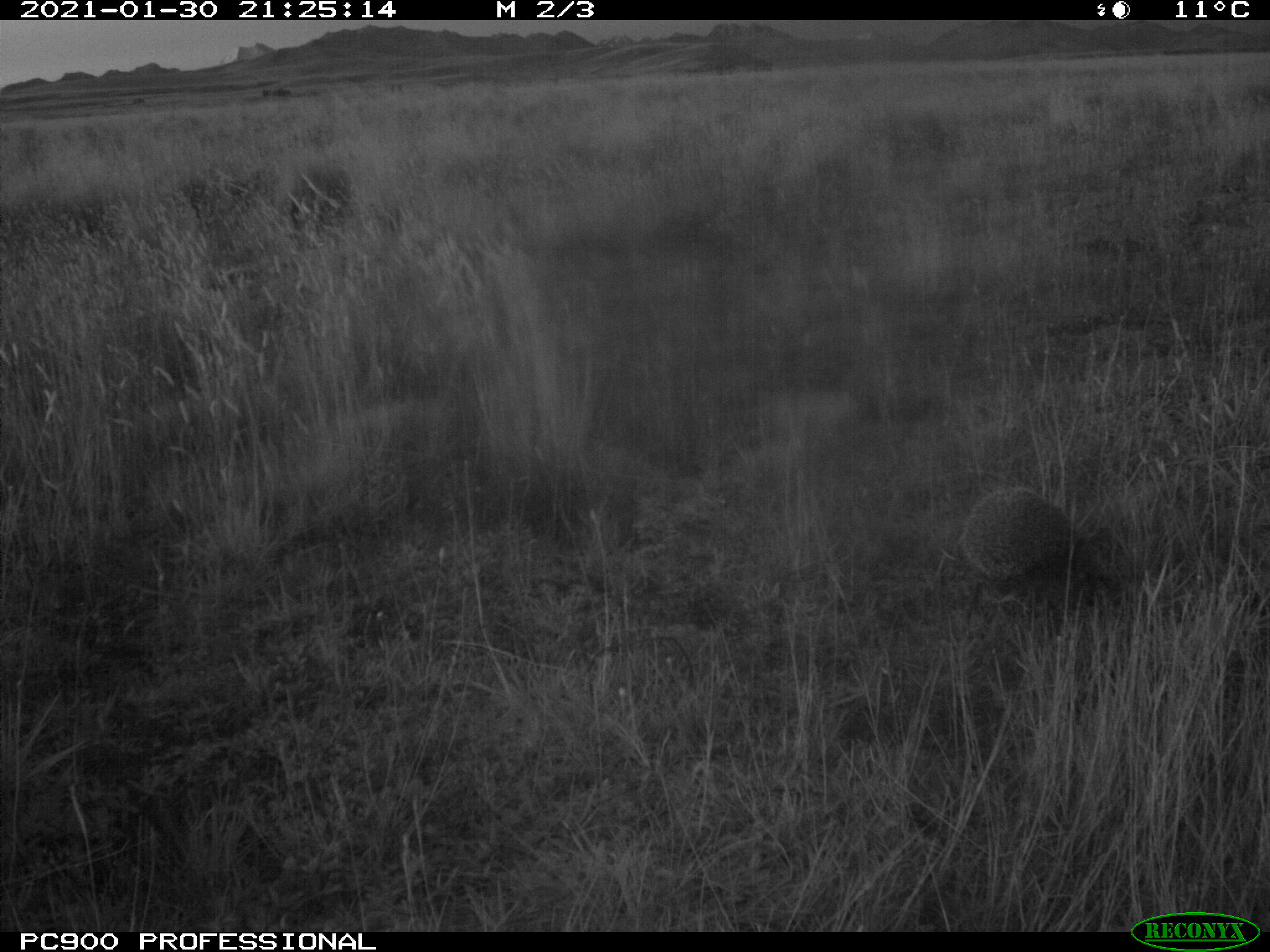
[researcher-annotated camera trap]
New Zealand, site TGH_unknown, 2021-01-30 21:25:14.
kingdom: Animalia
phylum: Chordata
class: Mammalia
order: Eulipotyphla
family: Erinaceidae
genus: Erinaceus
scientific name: Erinaceus europaeus europaeus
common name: european hedgehog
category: hedgehog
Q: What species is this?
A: Hedgehog (european hedgehog) (Erinaceus europaeus europaeus).